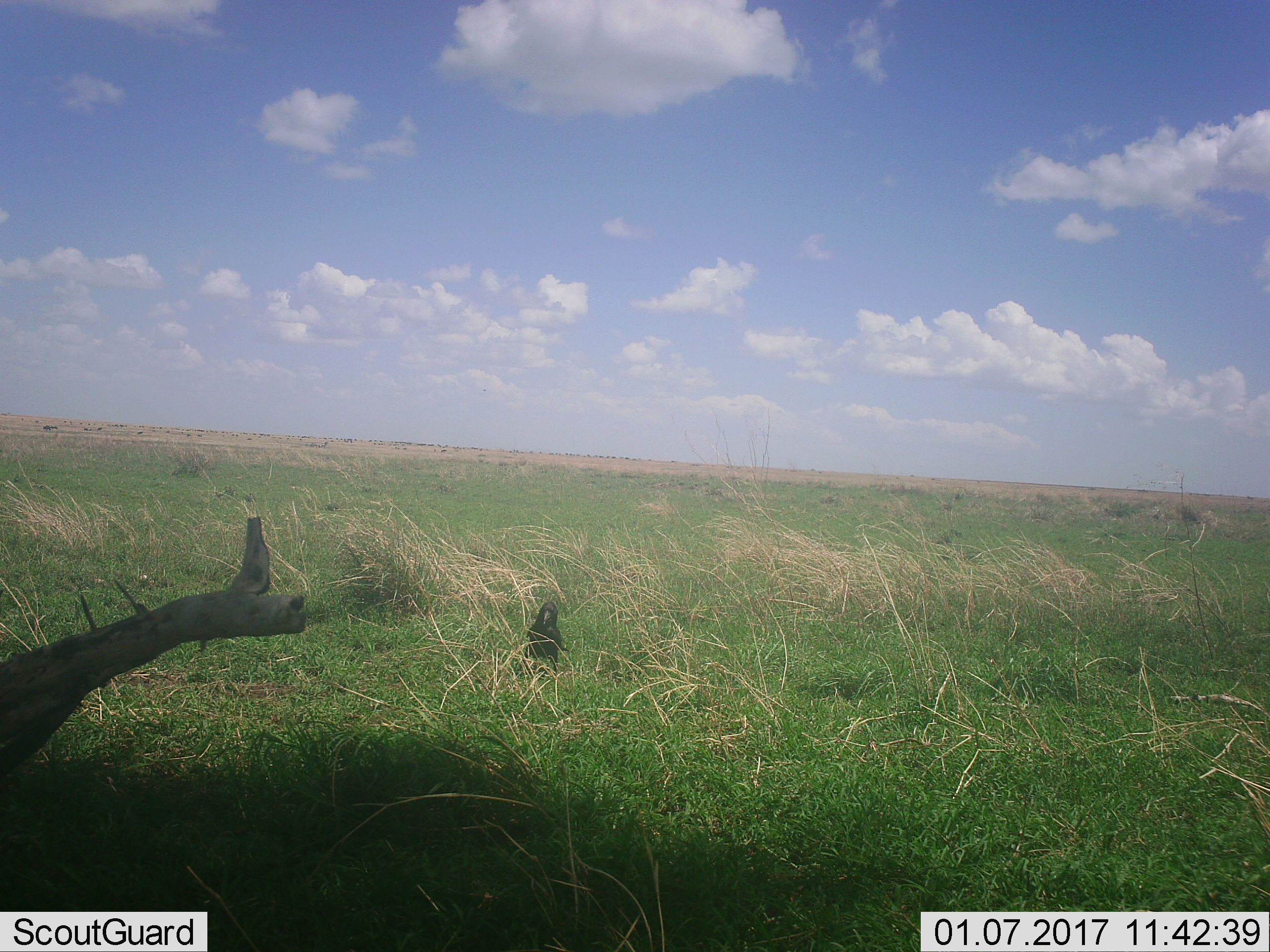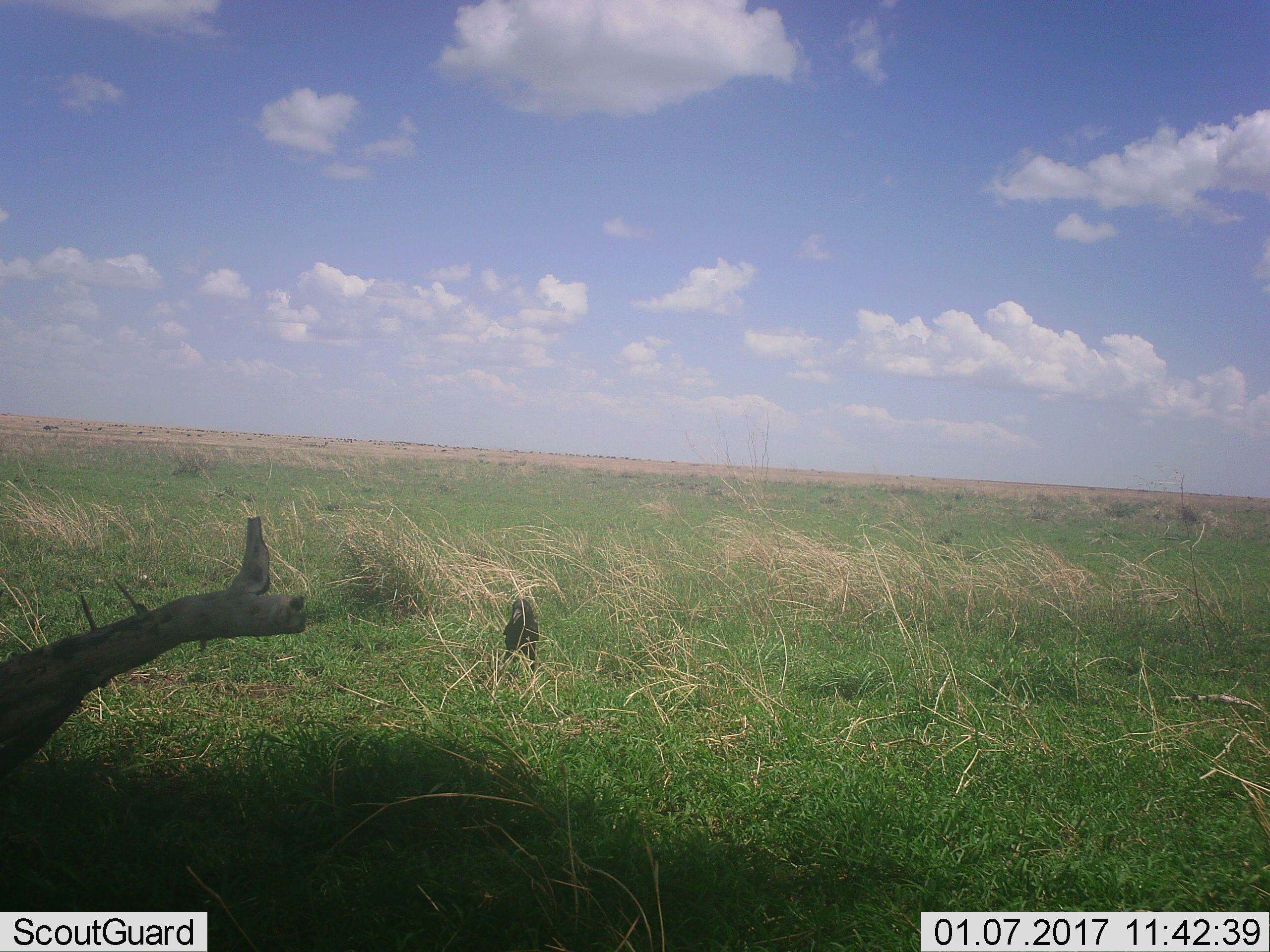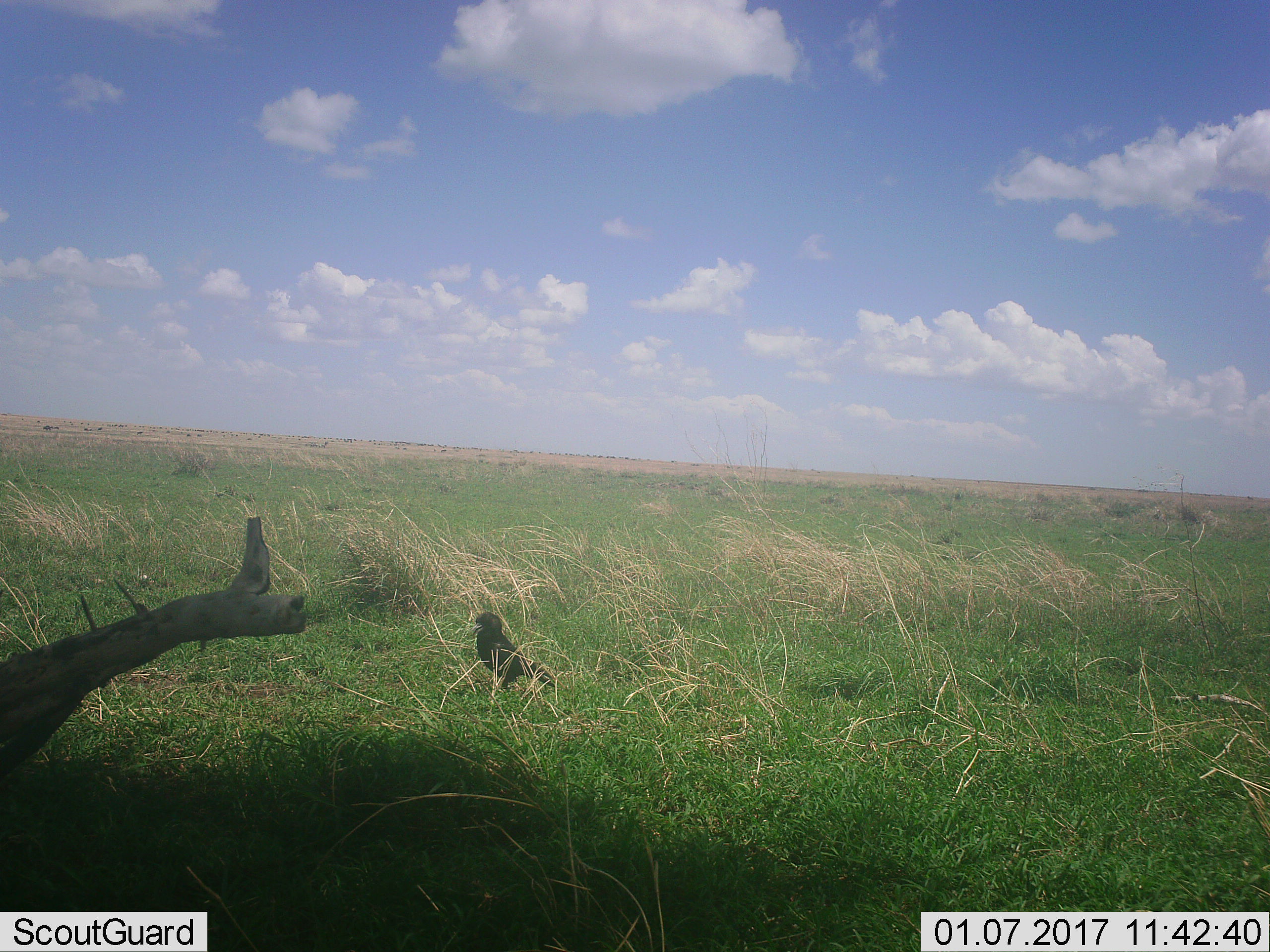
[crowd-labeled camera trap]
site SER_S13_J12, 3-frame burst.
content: unidentified animal